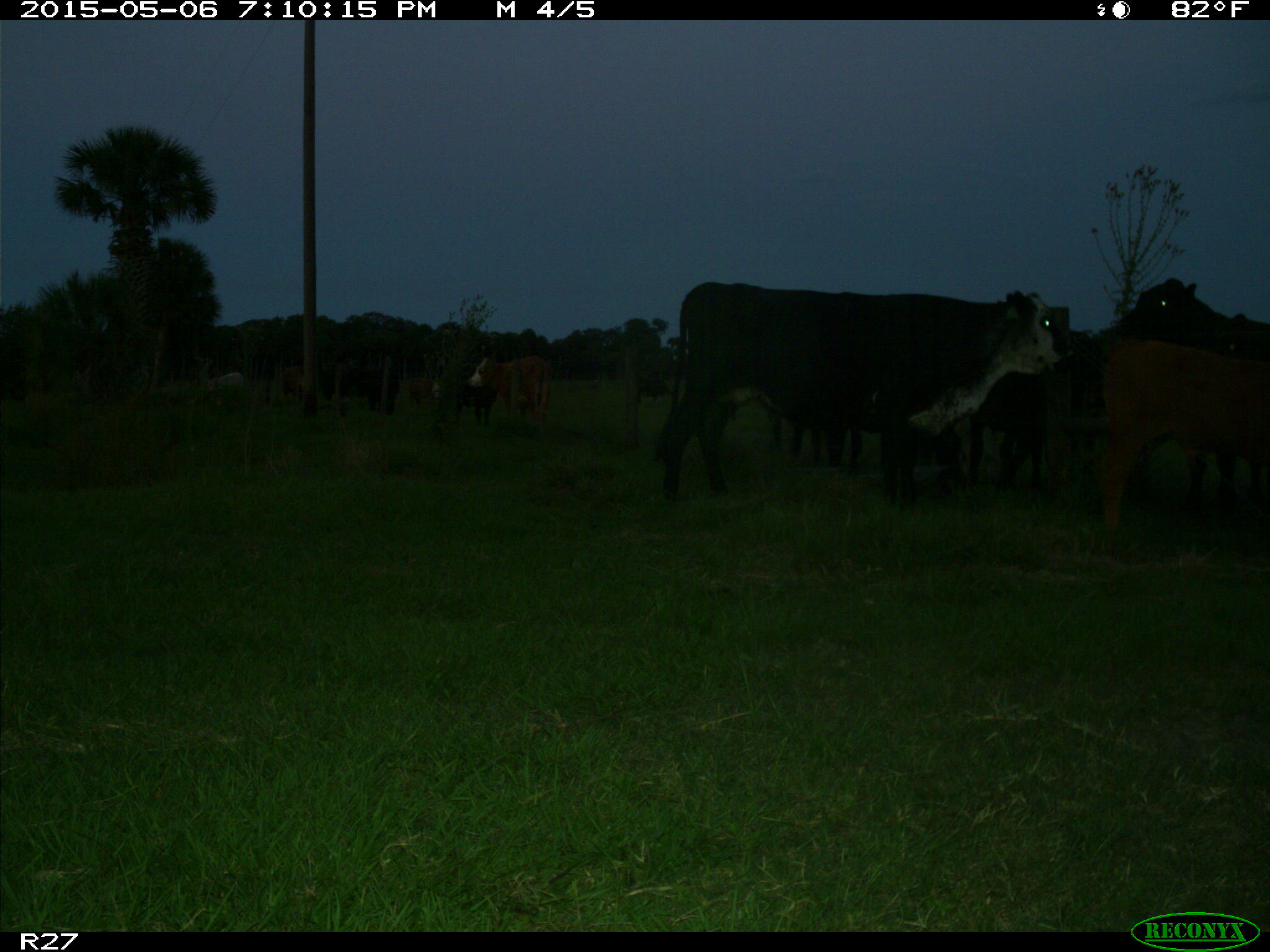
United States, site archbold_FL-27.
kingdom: Animalia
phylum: Chordata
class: Mammalia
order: Artiodactyla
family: Bovidae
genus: Bos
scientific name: Bos taurus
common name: domestic cow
Bos taurus (domestic cow).